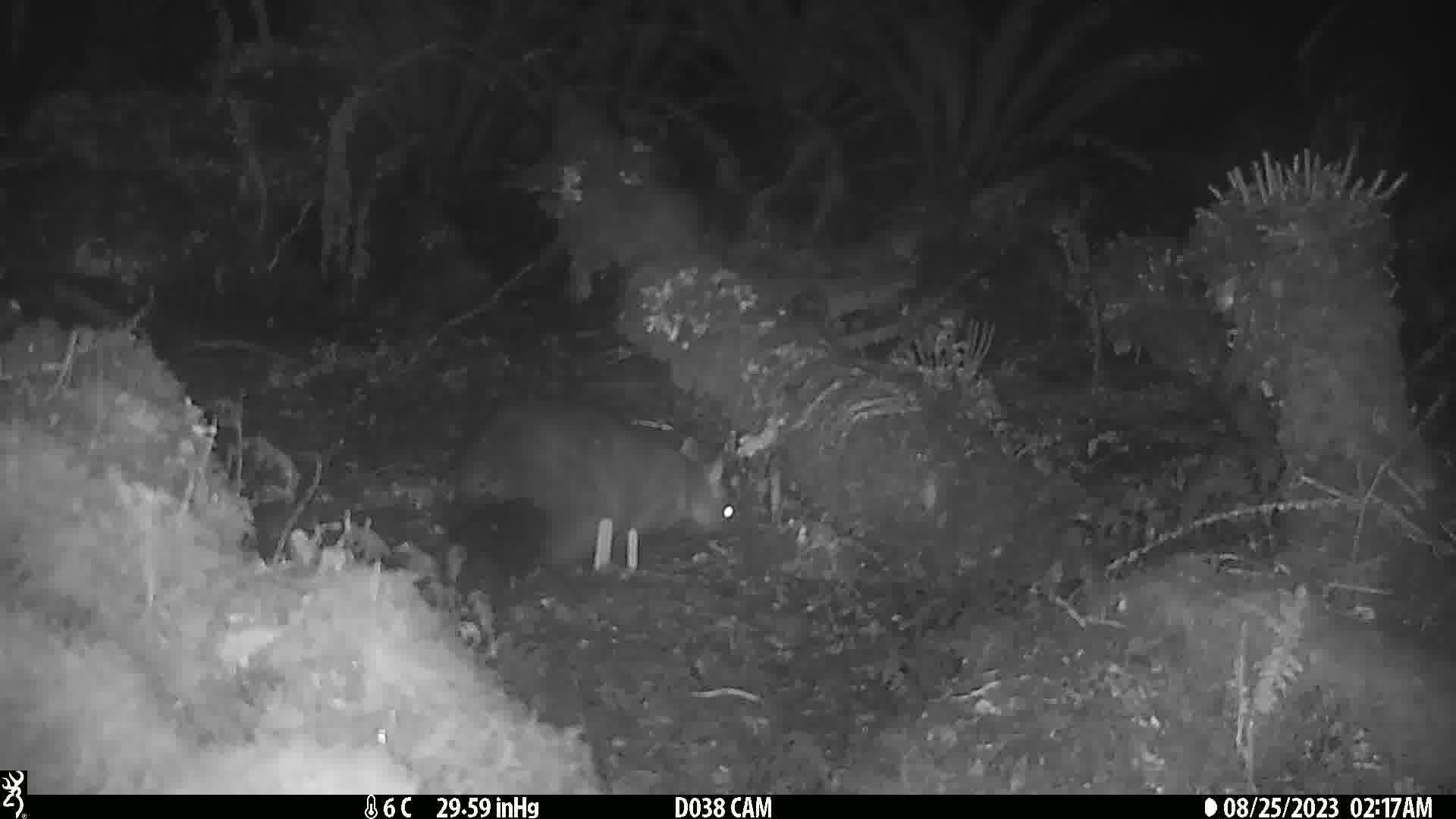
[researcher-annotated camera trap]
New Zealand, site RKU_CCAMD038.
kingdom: Animalia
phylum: Chordata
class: Mammalia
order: Diprotodontia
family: Phalangeridae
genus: Trichosurus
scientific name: Trichosurus vulpecula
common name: common brushtail possum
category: possum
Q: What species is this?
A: Possum (common brushtail possum) (Trichosurus vulpecula).